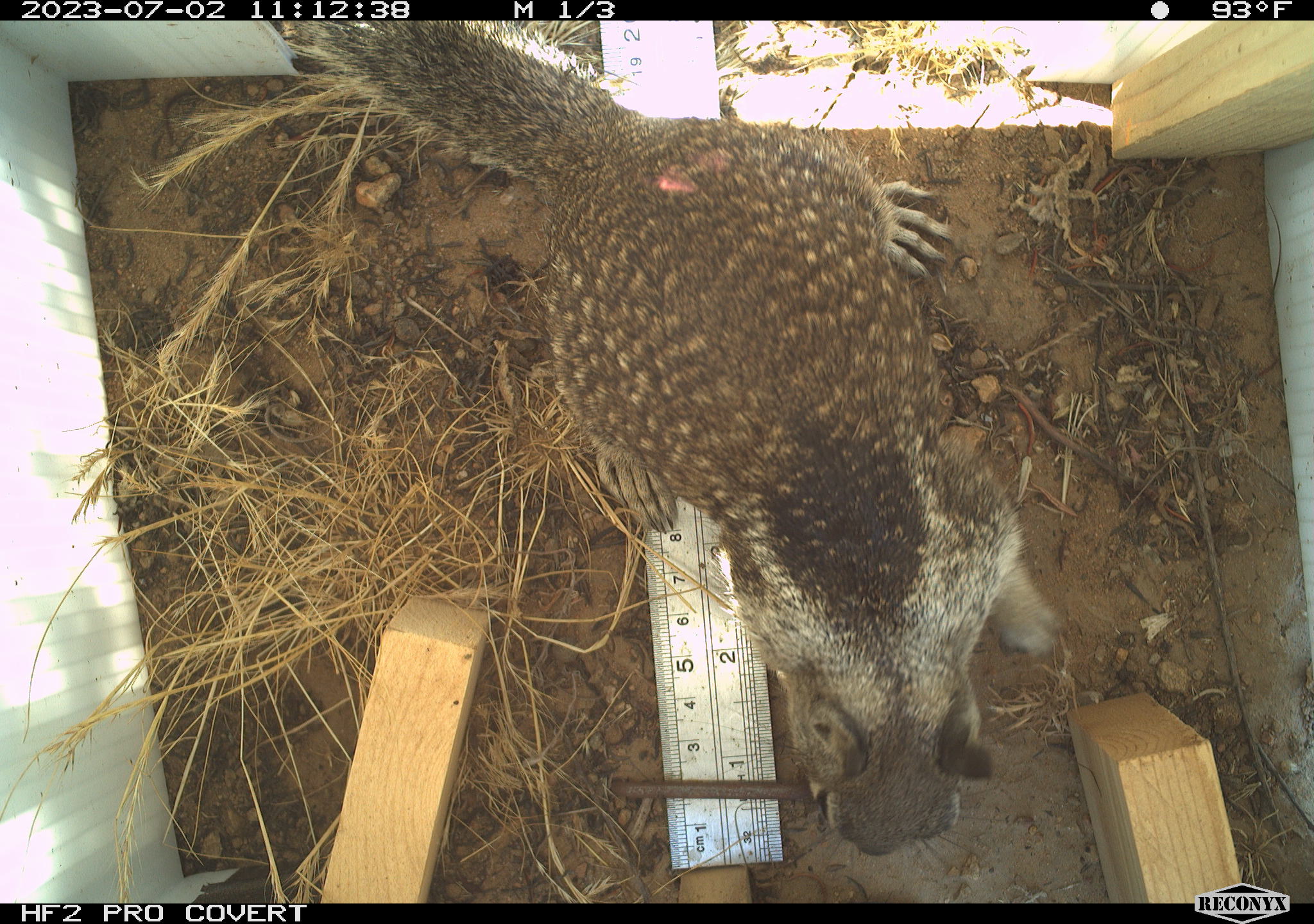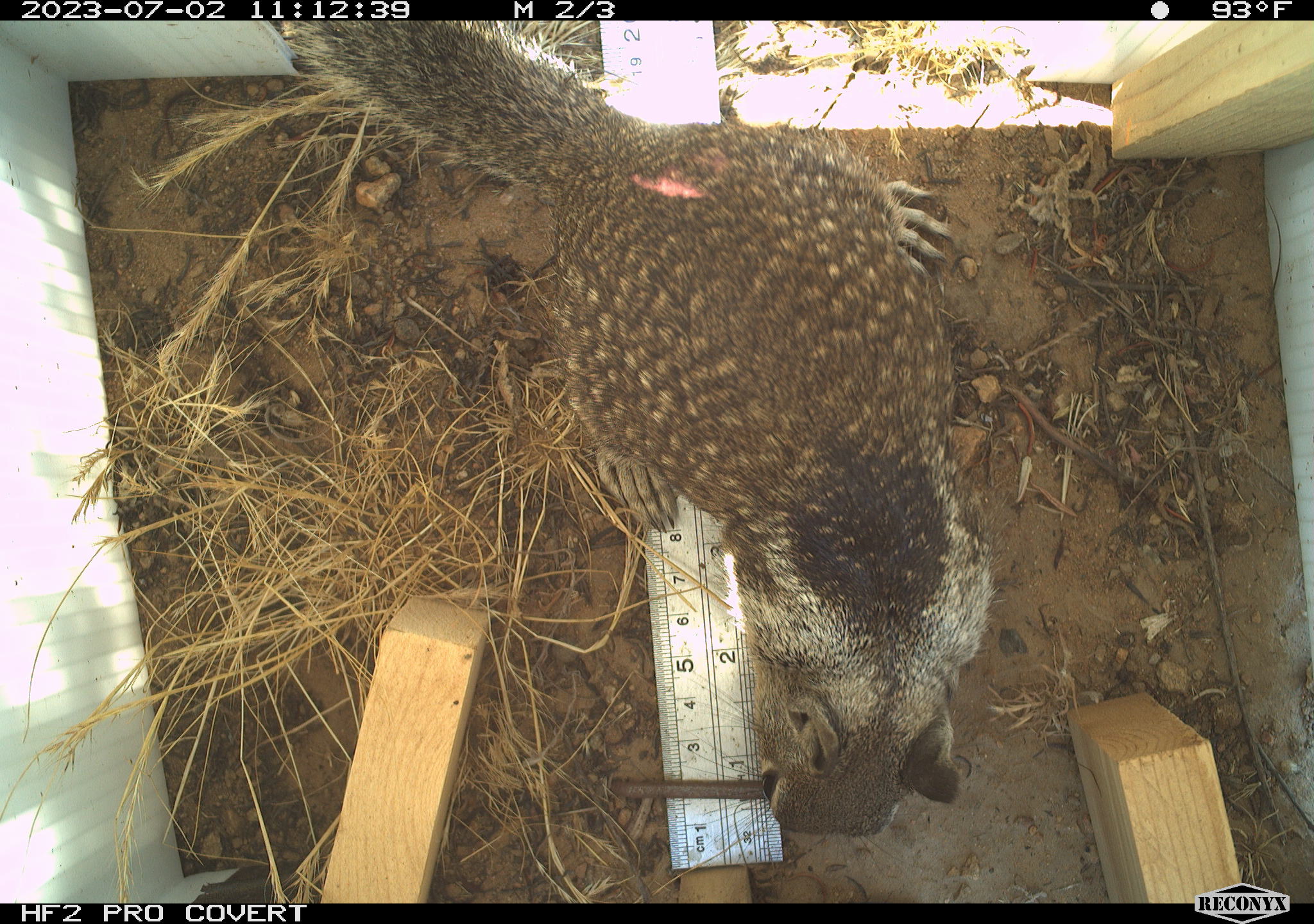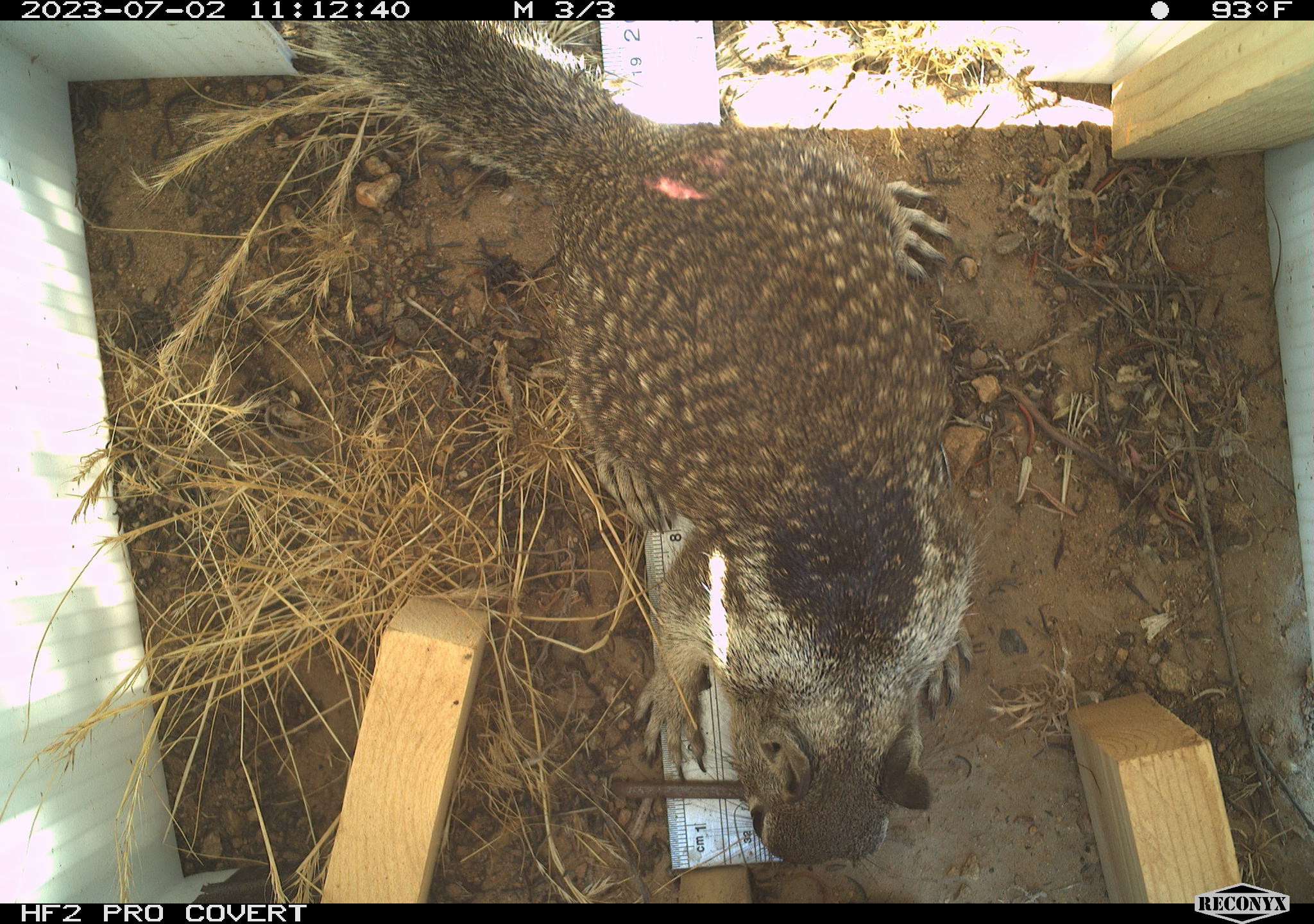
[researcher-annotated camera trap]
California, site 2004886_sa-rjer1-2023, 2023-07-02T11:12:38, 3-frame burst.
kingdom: Animalia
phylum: Chordata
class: Mammalia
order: Rodentia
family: Sciuridae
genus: Otospermophilus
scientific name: Otospermophilus beecheyi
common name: california ground squirrel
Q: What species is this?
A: California ground squirrel (Otospermophilus beecheyi).